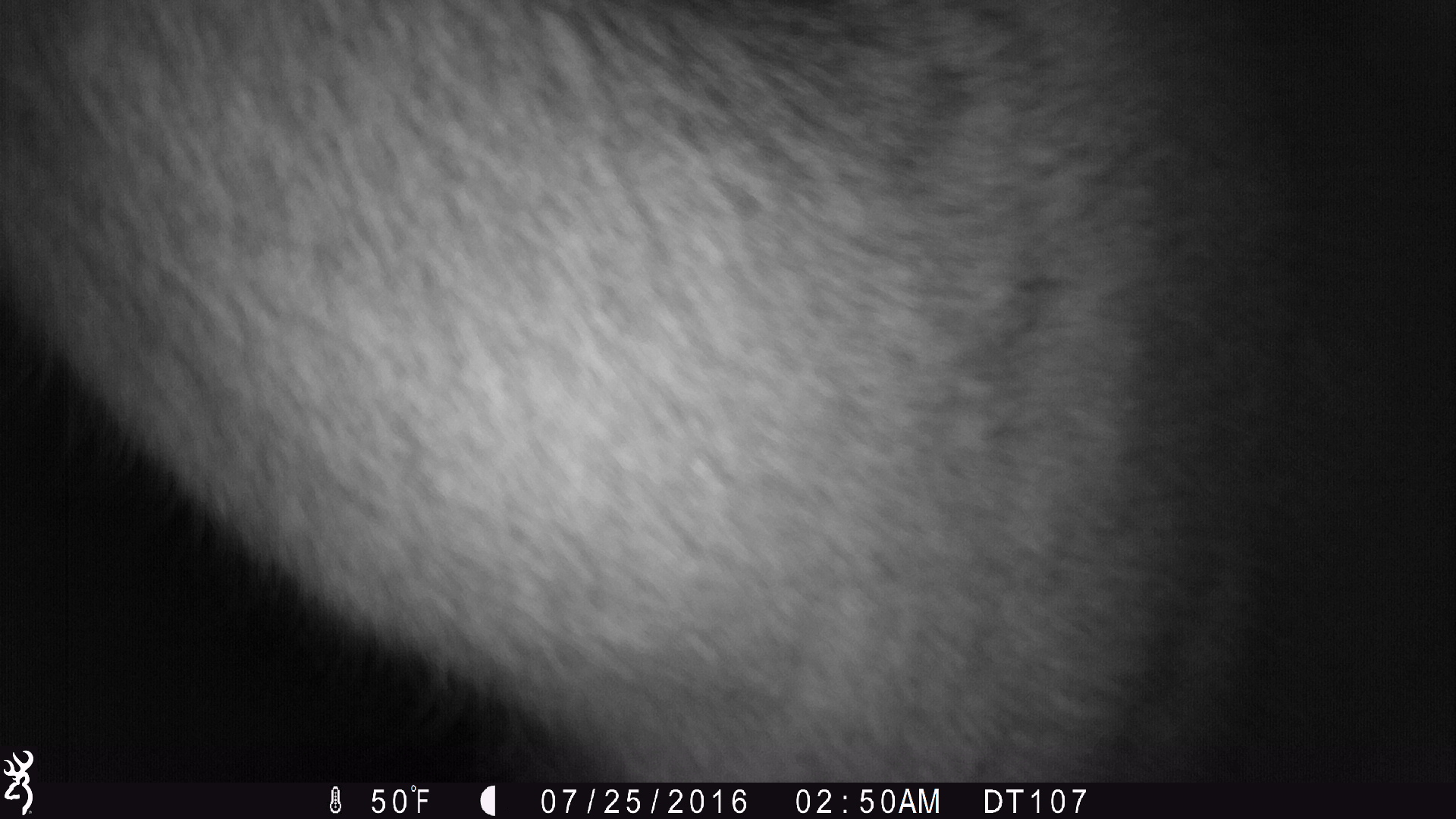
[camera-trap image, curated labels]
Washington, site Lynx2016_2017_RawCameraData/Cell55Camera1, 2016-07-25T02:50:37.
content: unidentified animal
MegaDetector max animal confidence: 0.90